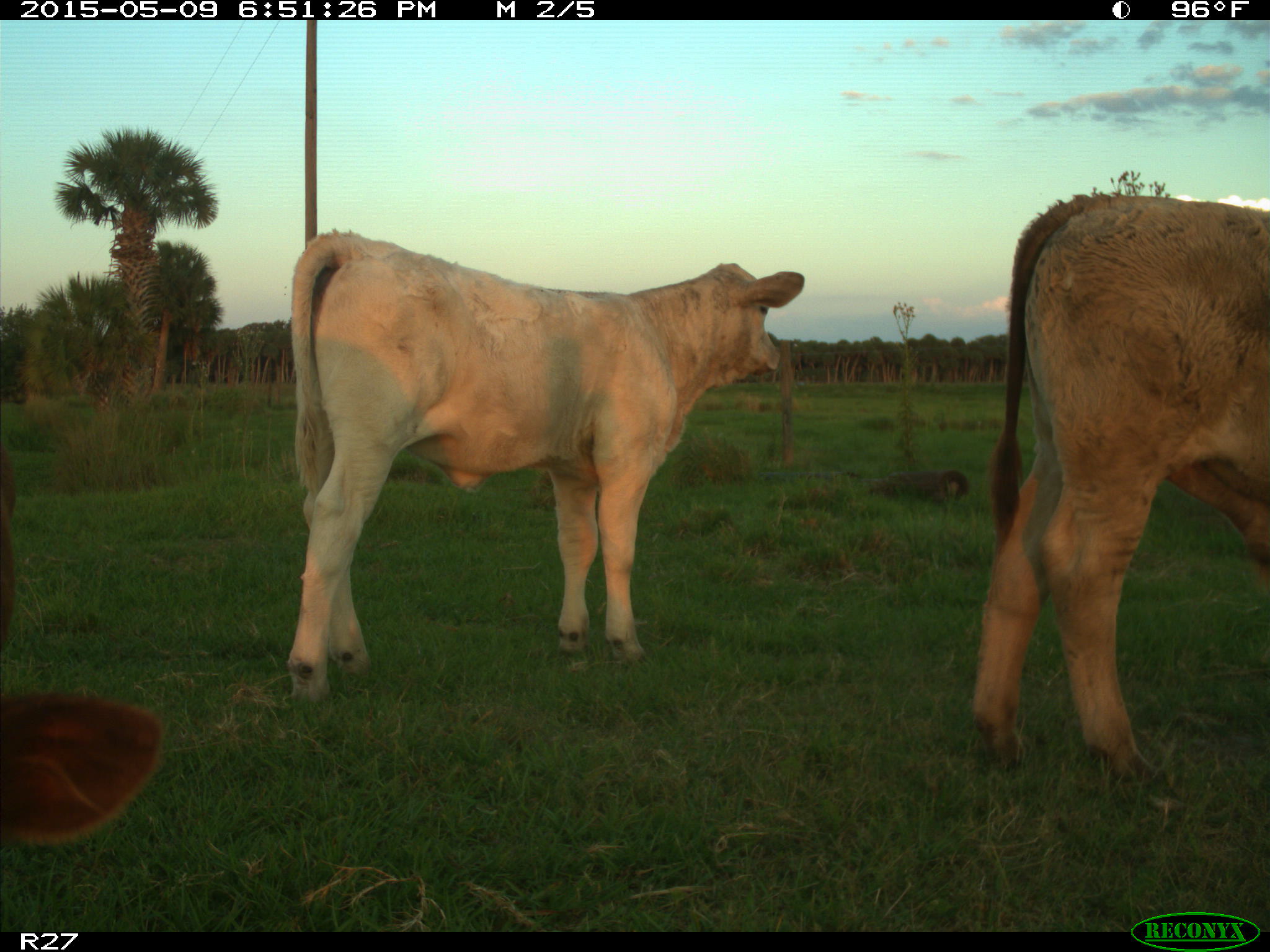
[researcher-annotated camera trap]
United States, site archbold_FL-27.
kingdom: Animalia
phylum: Chordata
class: Mammalia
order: Artiodactyla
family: Bovidae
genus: Bos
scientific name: Bos taurus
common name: domestic cow